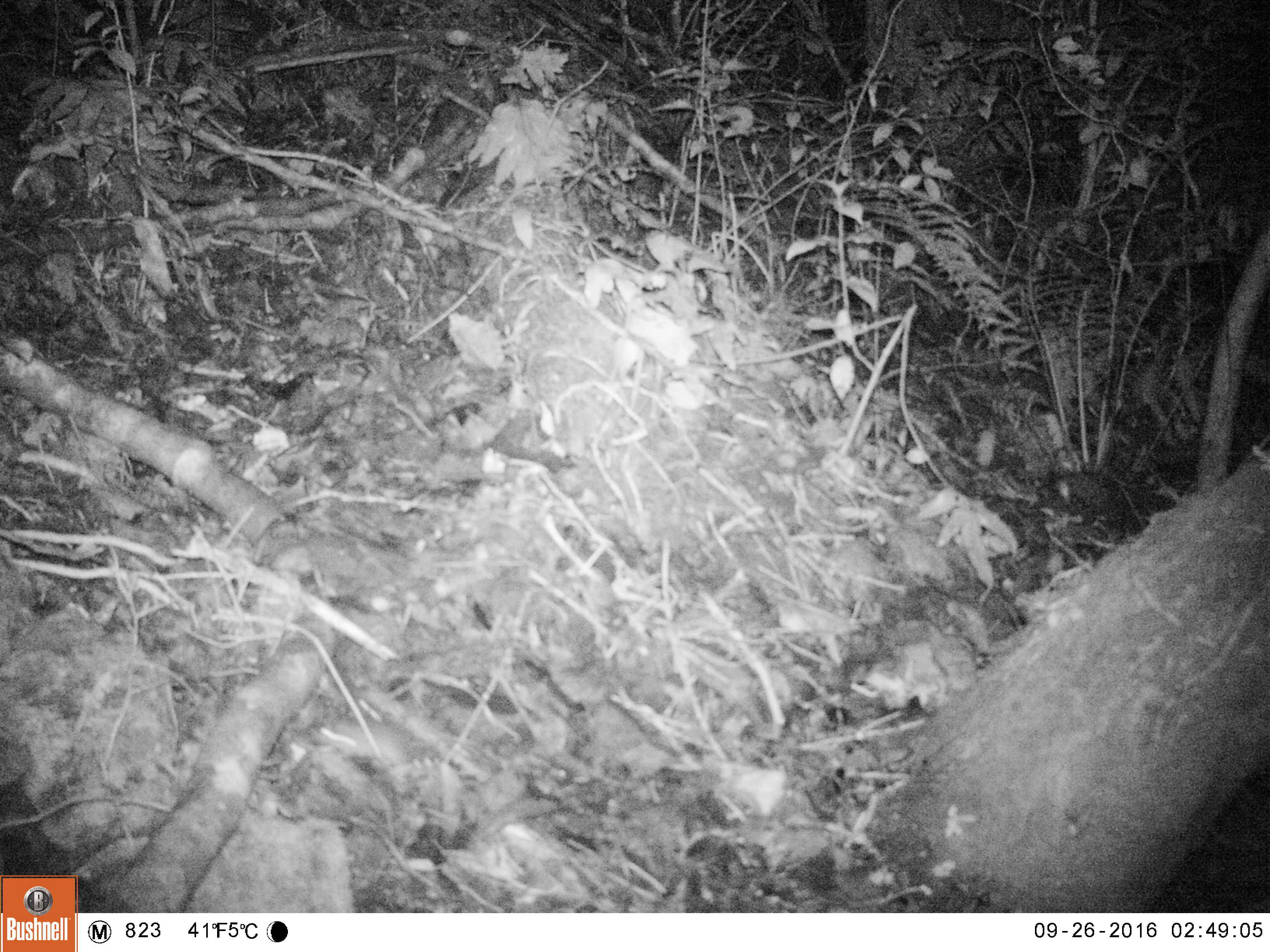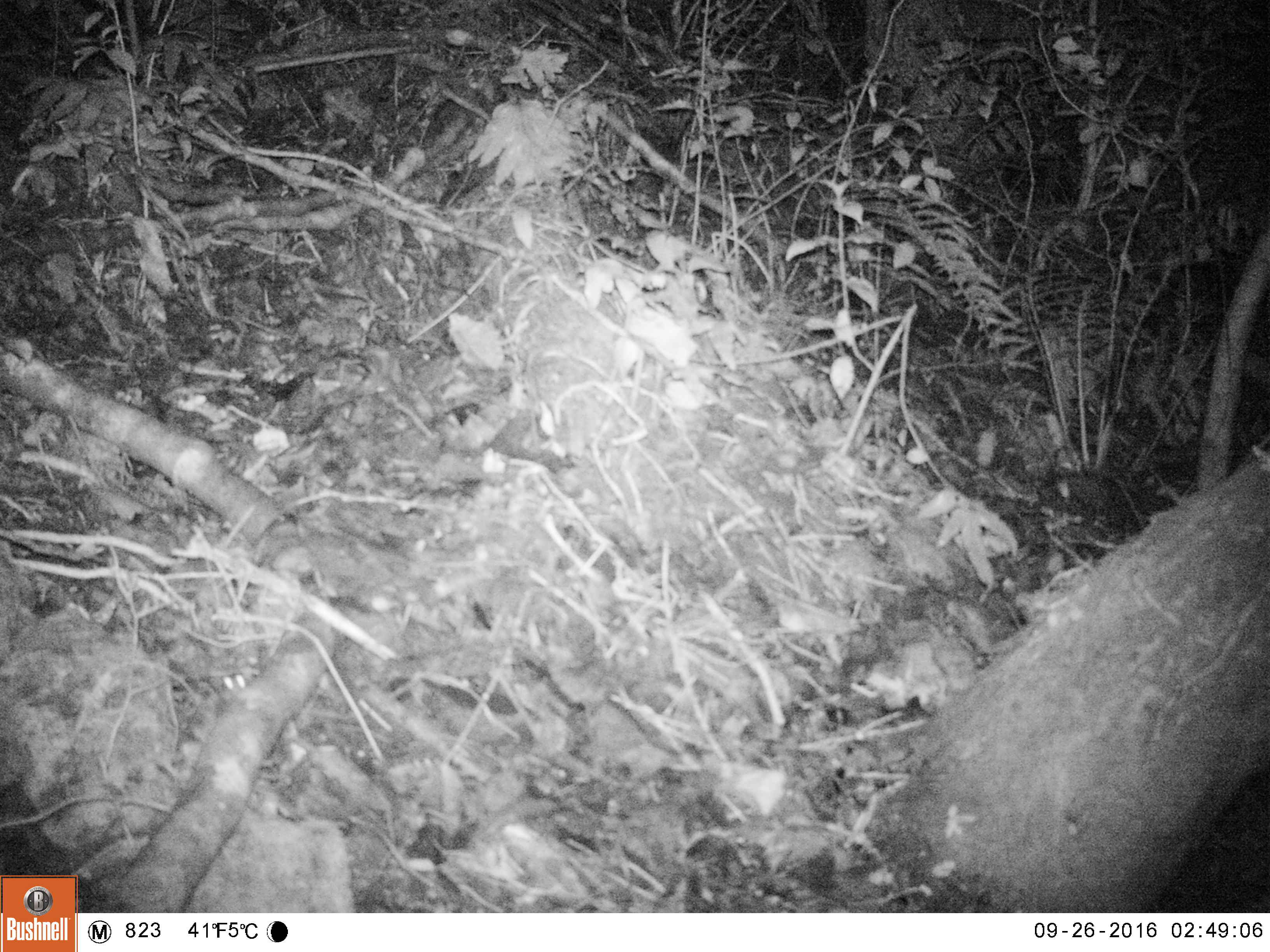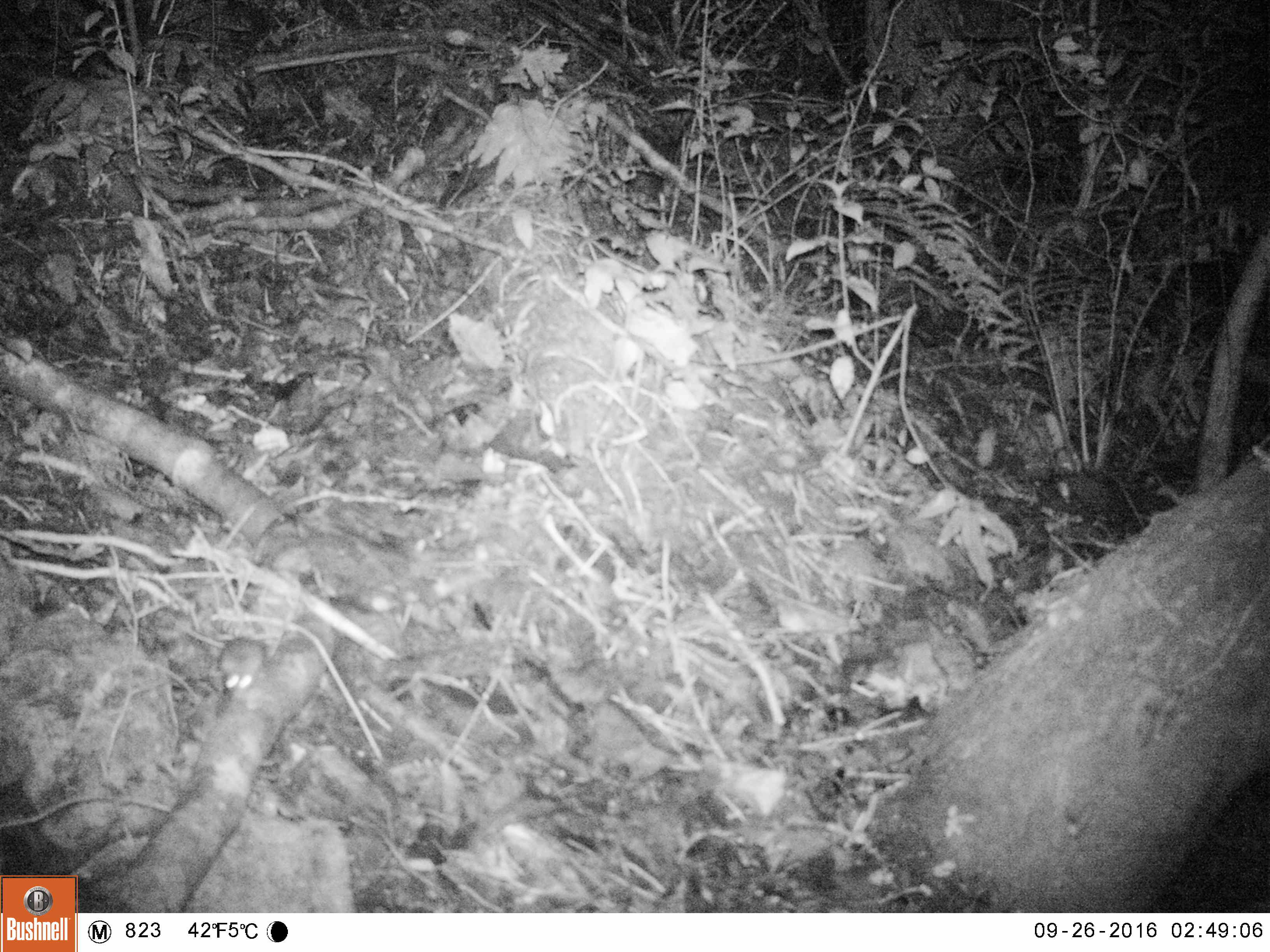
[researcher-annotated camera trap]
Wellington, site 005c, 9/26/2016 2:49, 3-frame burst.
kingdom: Animalia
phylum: Chordata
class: Mammalia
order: Rodentia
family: Muridae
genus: Mus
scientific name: Mus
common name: mouse